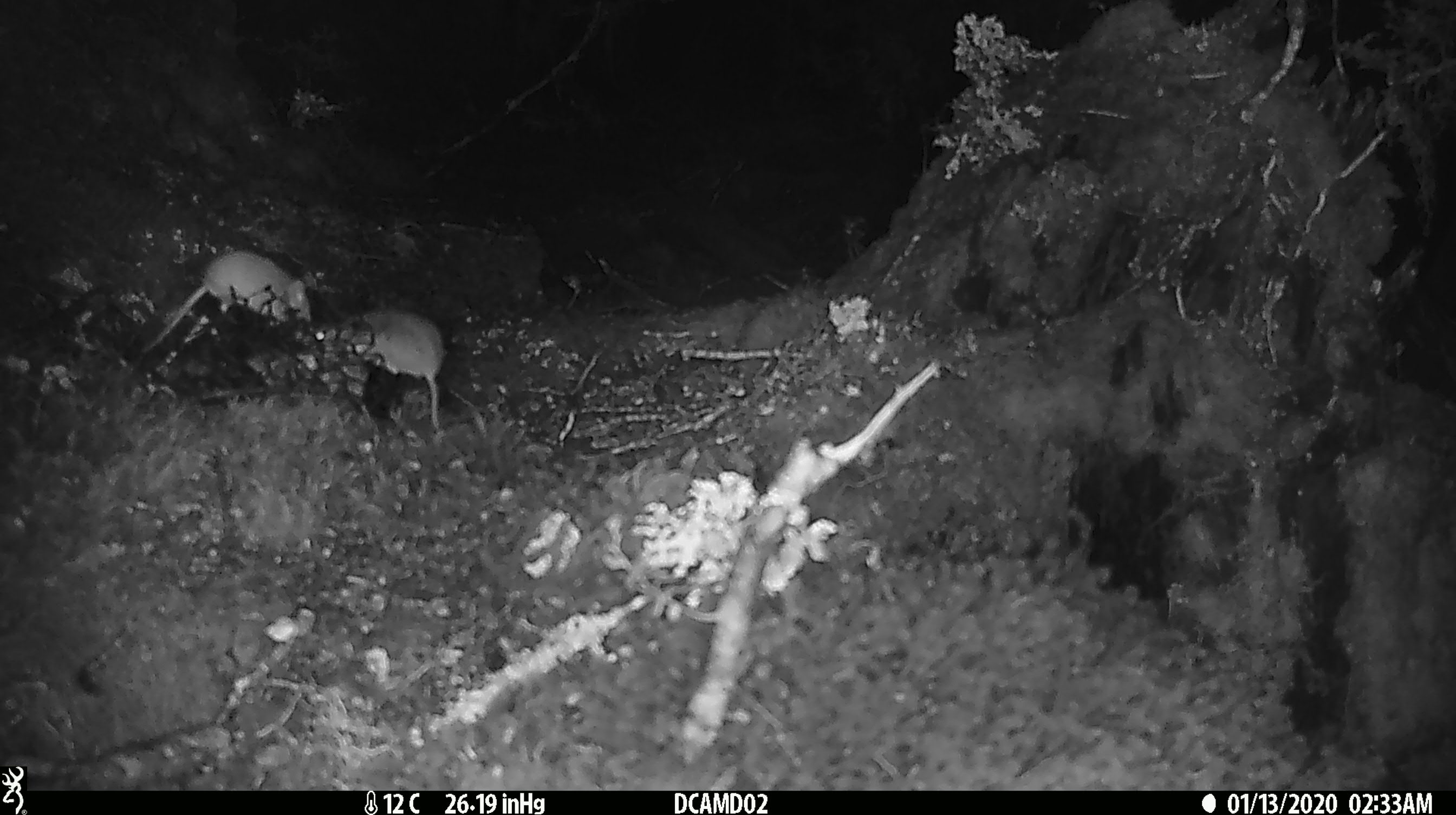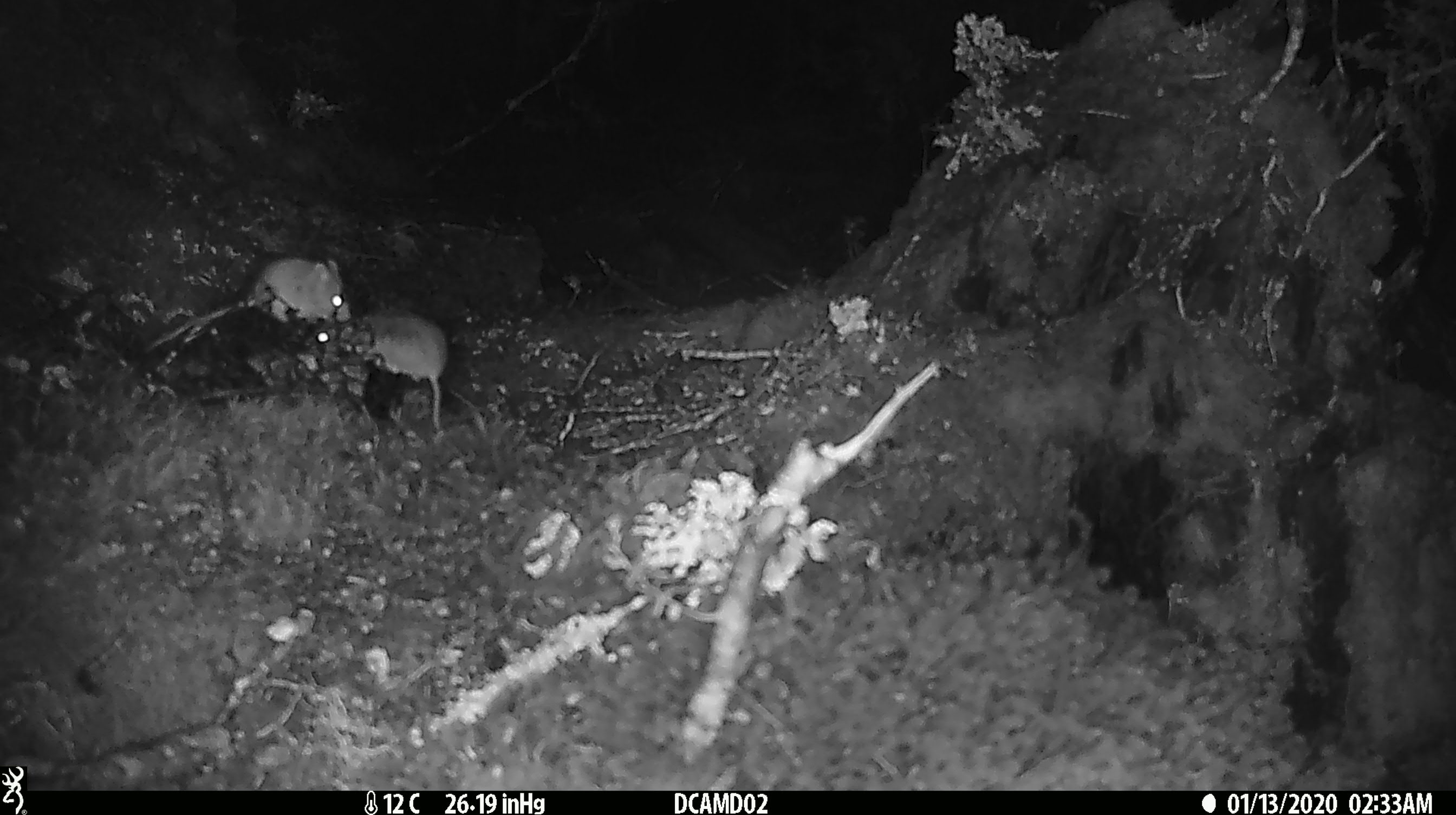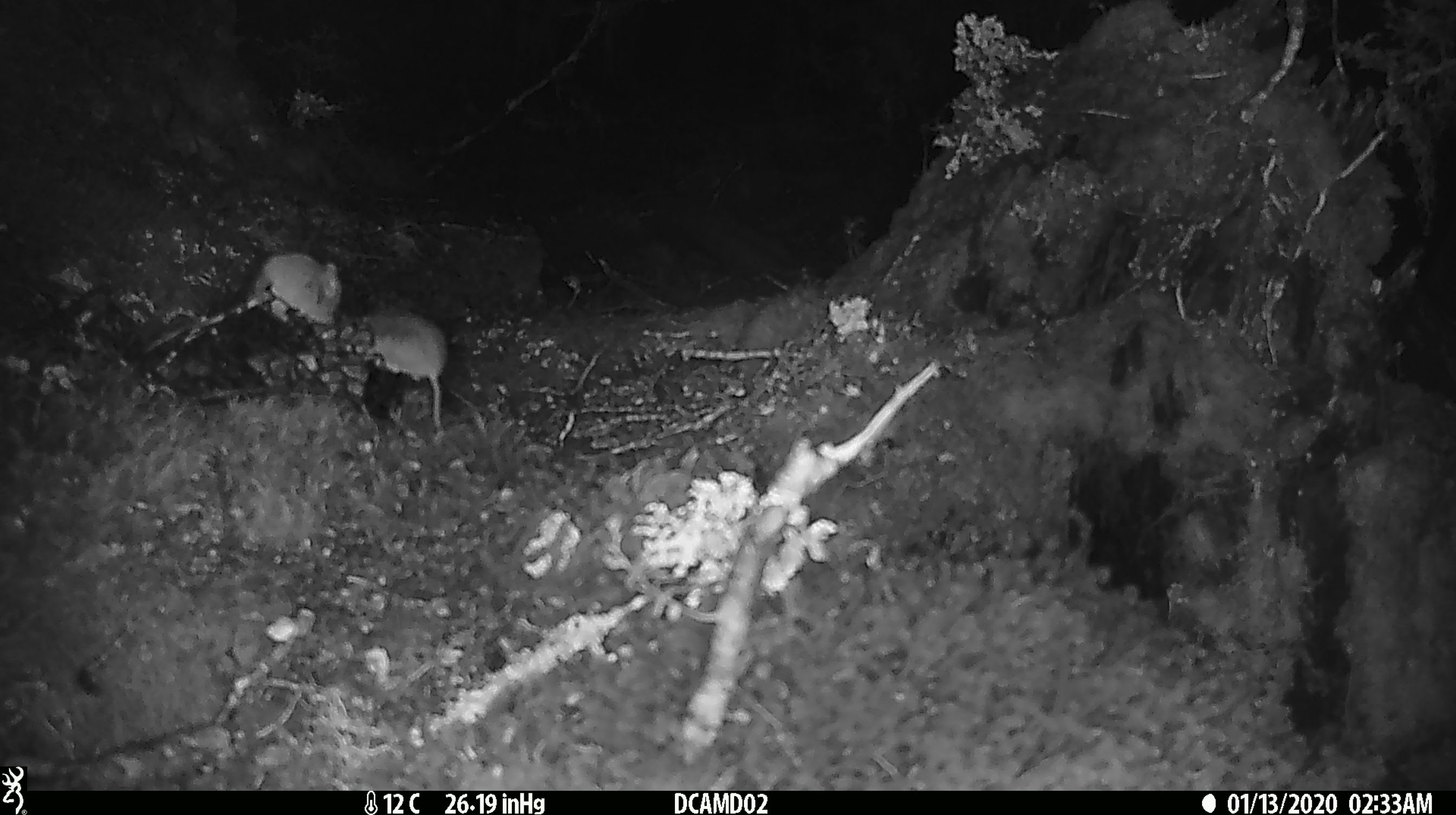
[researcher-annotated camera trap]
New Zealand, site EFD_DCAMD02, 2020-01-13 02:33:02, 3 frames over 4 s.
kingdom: Animalia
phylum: Chordata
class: Mammalia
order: Rodentia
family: Muridae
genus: Mus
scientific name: Mus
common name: mouse